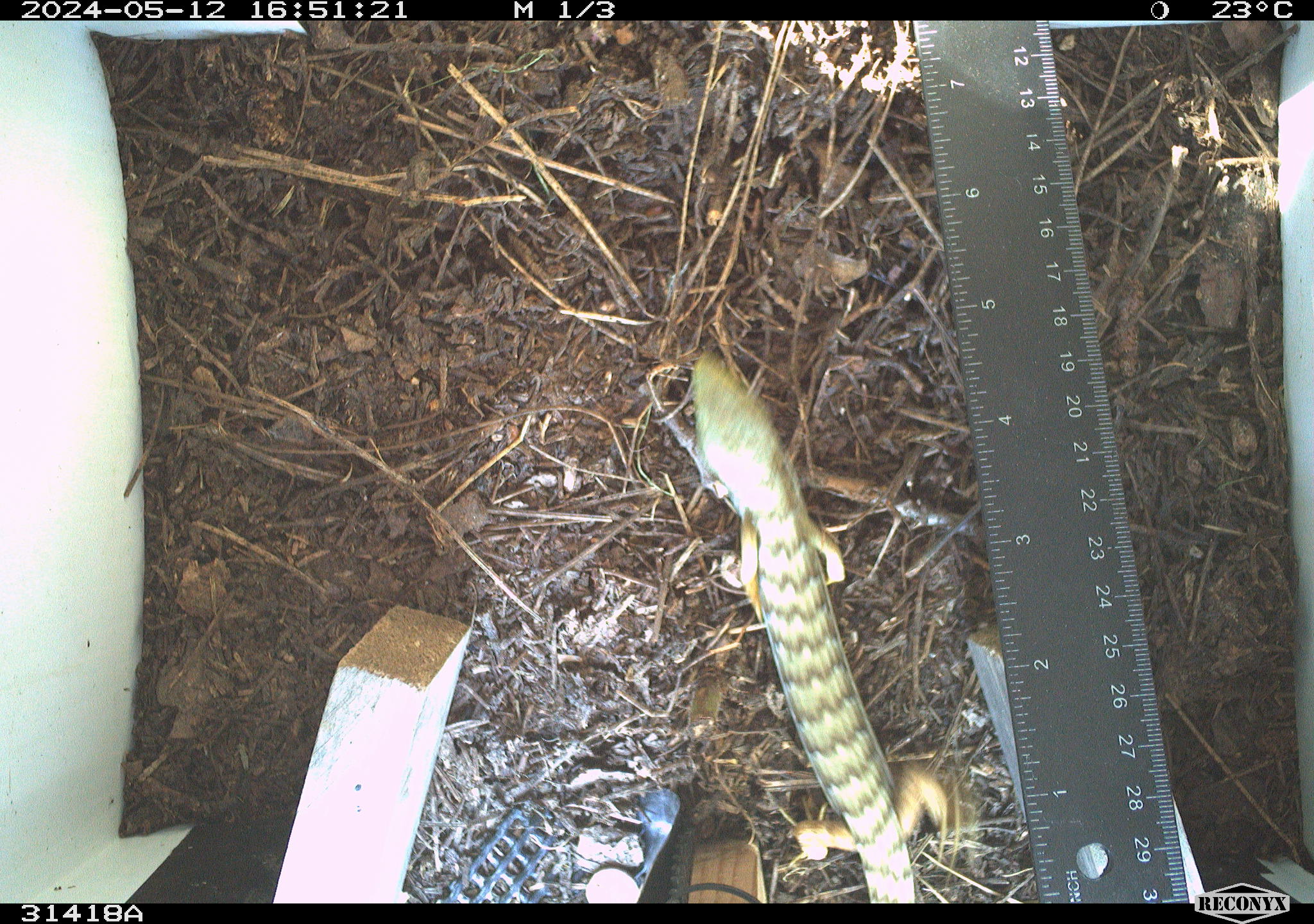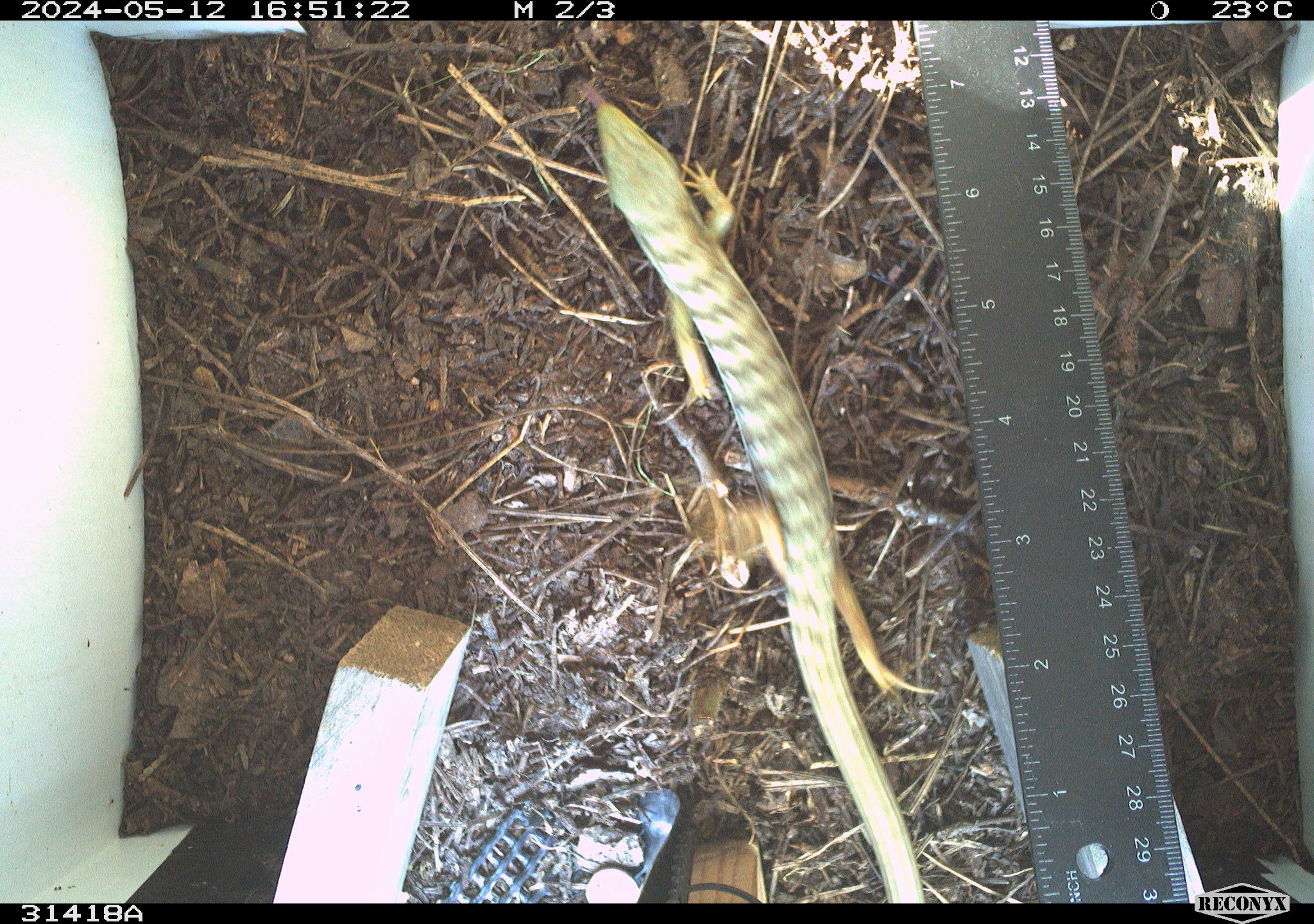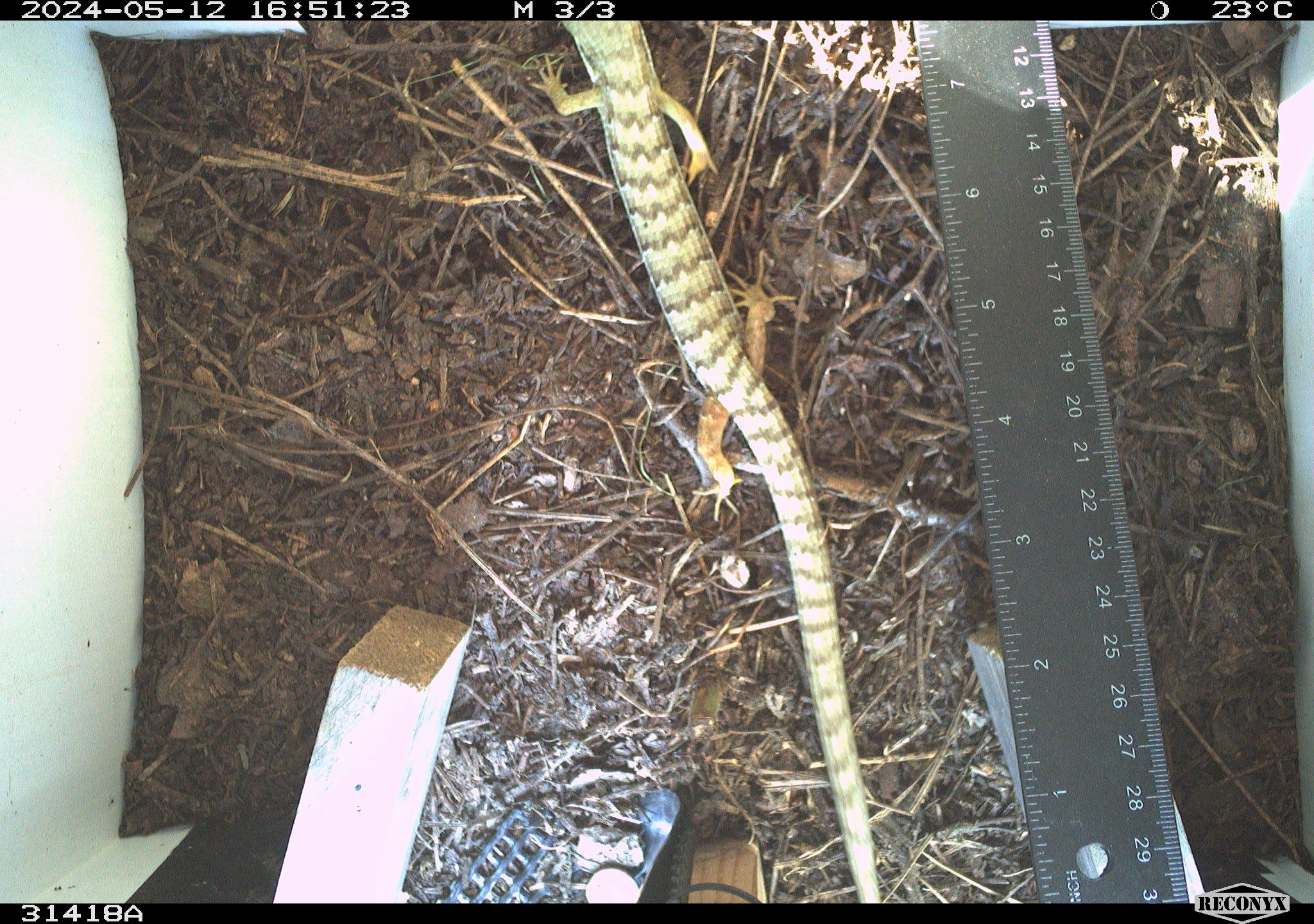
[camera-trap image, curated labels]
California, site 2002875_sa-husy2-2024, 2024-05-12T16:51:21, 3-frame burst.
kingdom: Animalia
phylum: Chordata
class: Reptilia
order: Squamata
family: Anguidae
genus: Elgaria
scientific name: Elgaria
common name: alligator lizards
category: elgaria species